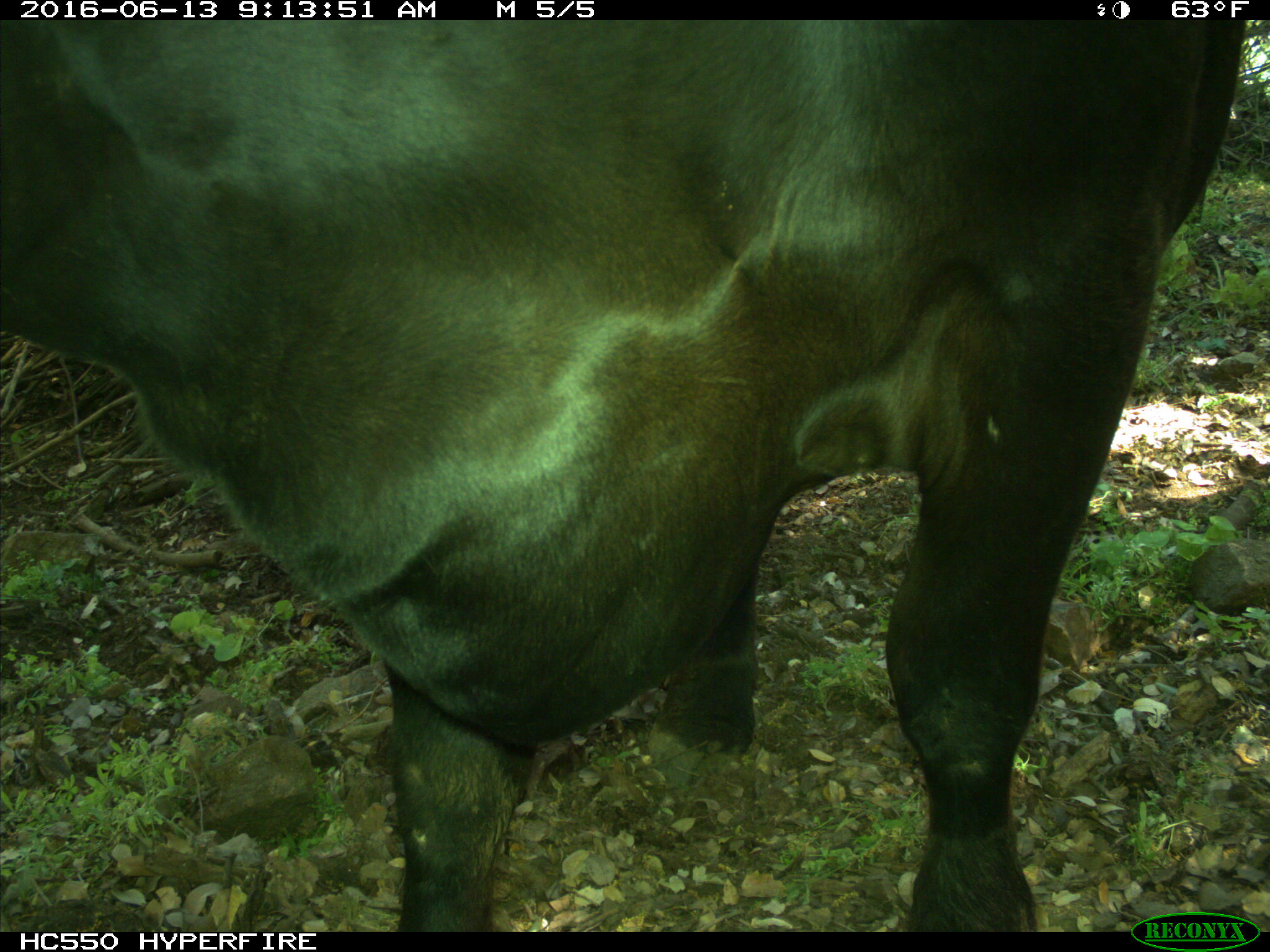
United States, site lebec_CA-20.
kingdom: Animalia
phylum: Chordata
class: Mammalia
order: Artiodactyla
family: Bovidae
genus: Bos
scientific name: Bos taurus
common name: domestic cow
Bos taurus (domestic cow).